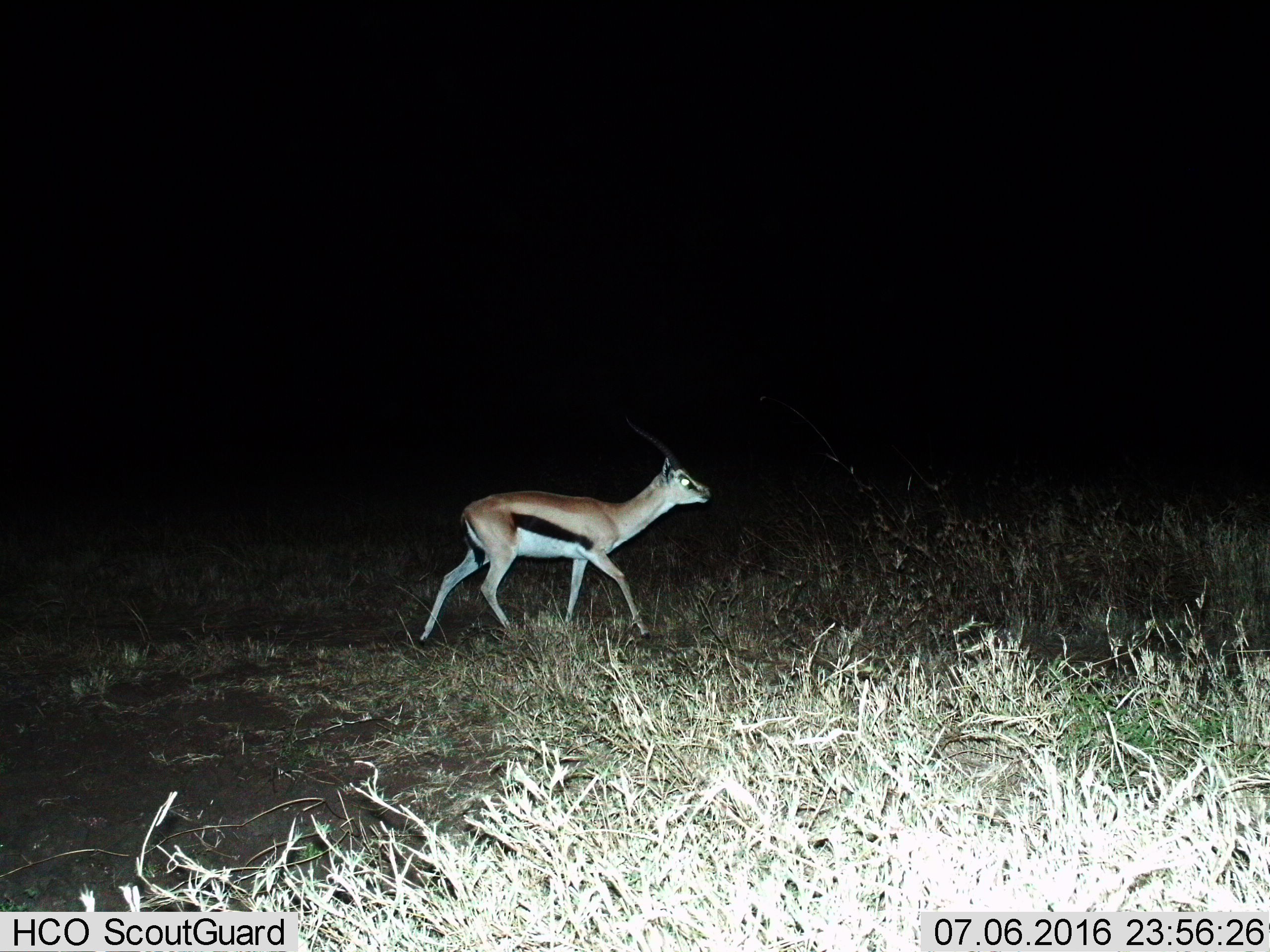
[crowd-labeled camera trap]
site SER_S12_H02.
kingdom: Animalia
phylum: Chordata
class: Mammalia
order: Artiodactyla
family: Bovidae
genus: Eudorcas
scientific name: Eudorcas thomsonii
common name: thomson's gazelle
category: gazellethomsons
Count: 1.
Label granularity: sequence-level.